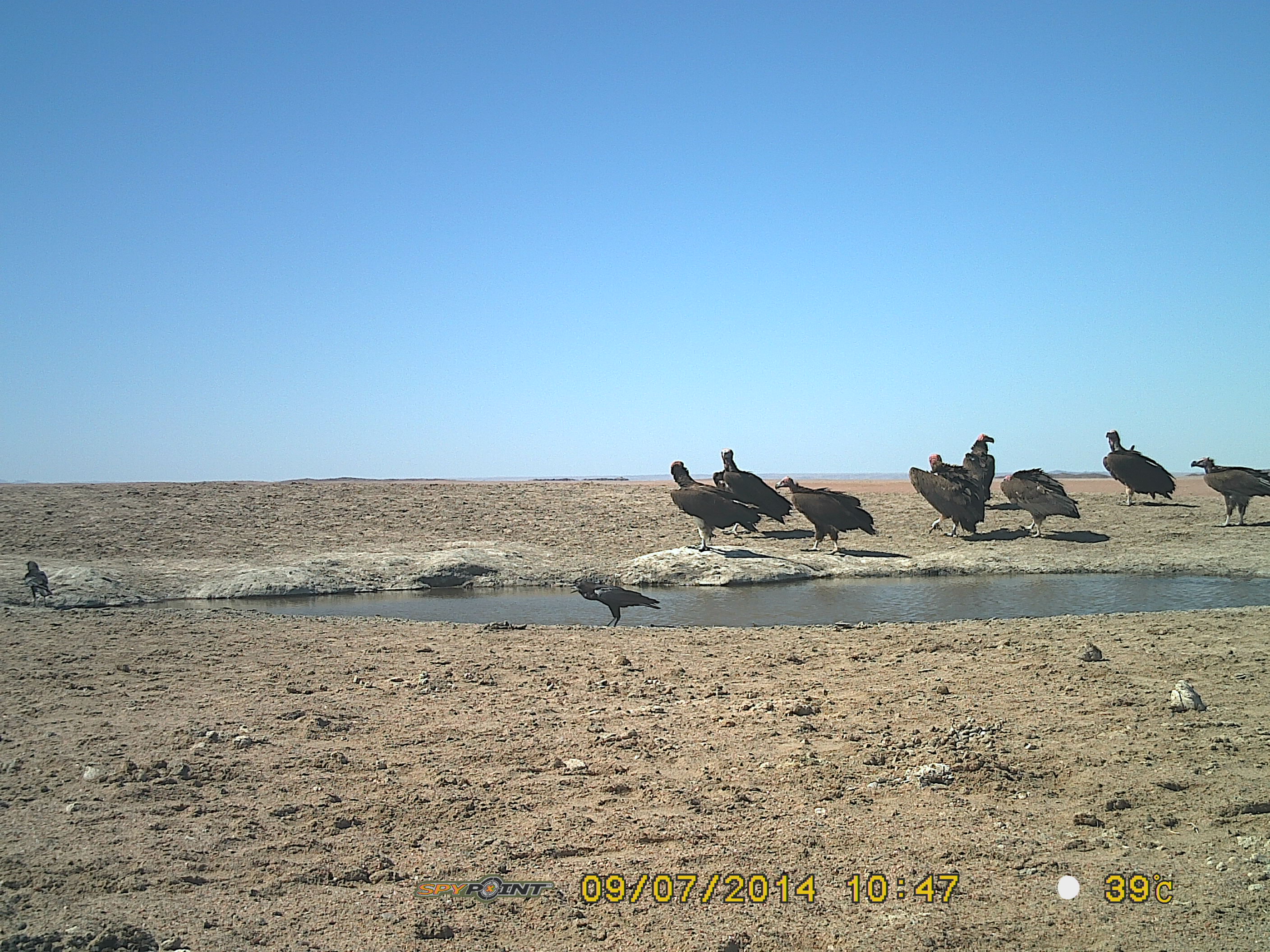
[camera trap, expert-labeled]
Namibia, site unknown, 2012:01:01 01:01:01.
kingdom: Animalia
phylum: Chordata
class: Aves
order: Accipitriformes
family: Accipitridae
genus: Torgos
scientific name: Torgos tracheliotos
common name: lappet-faced vulture